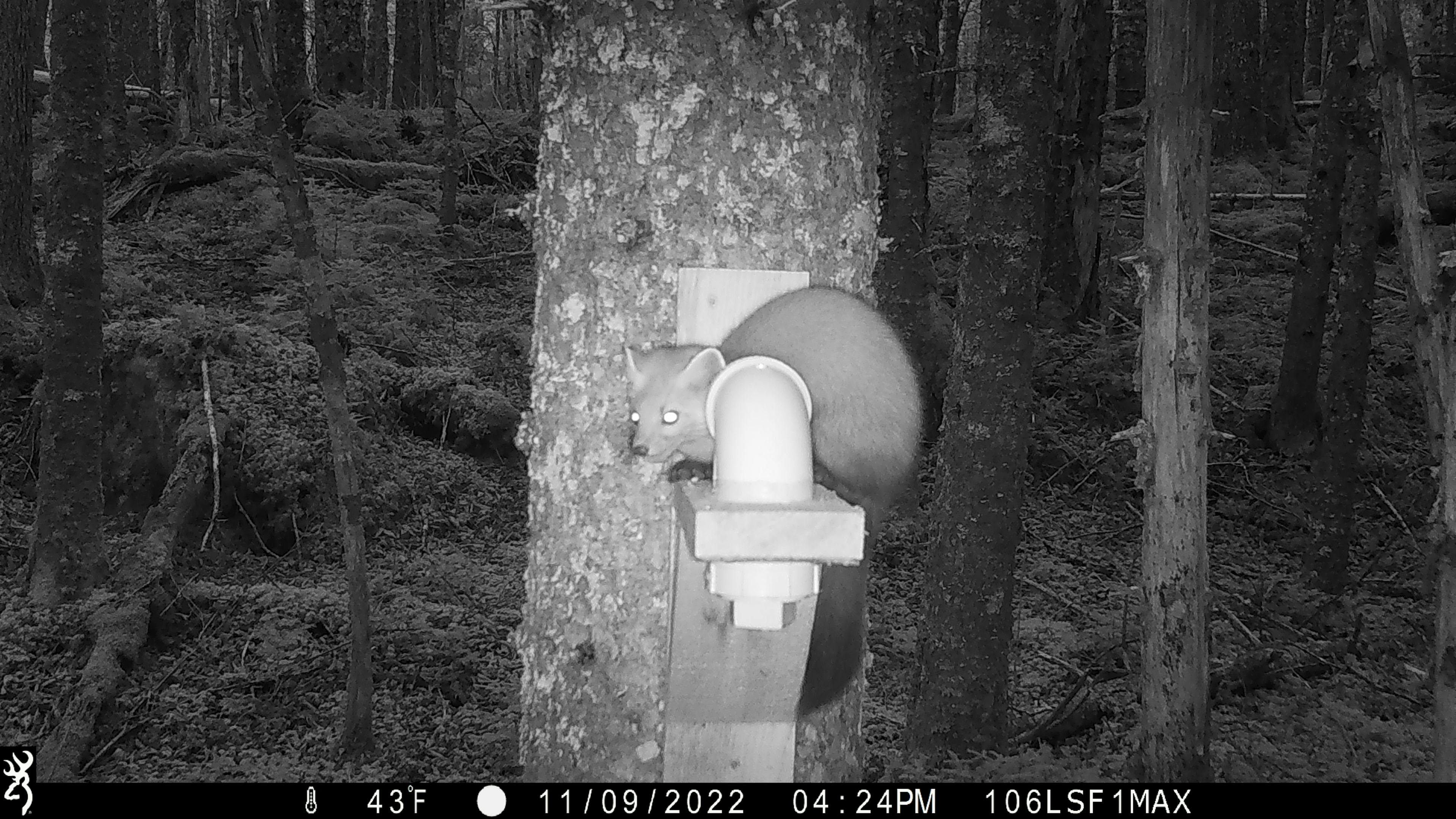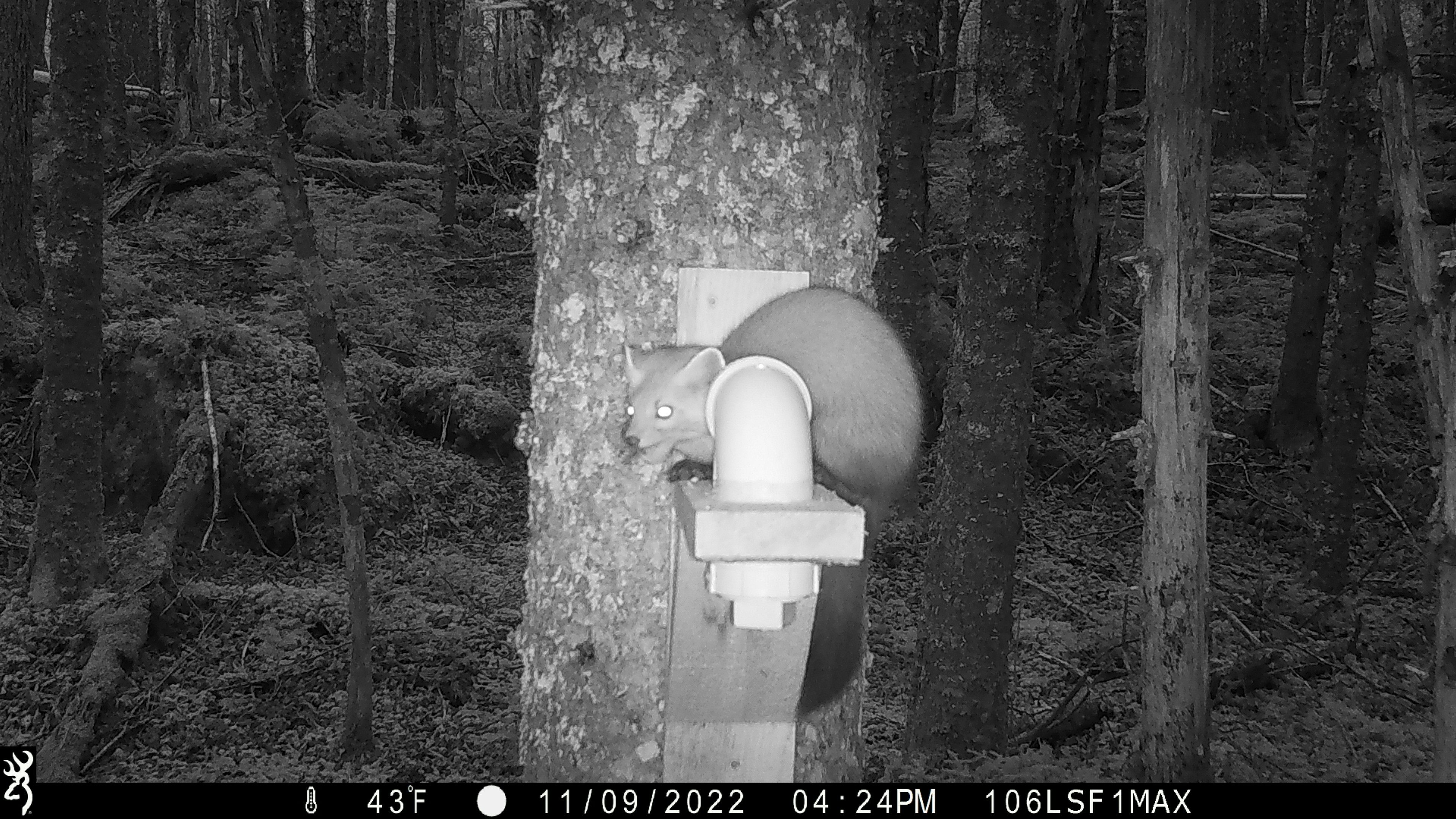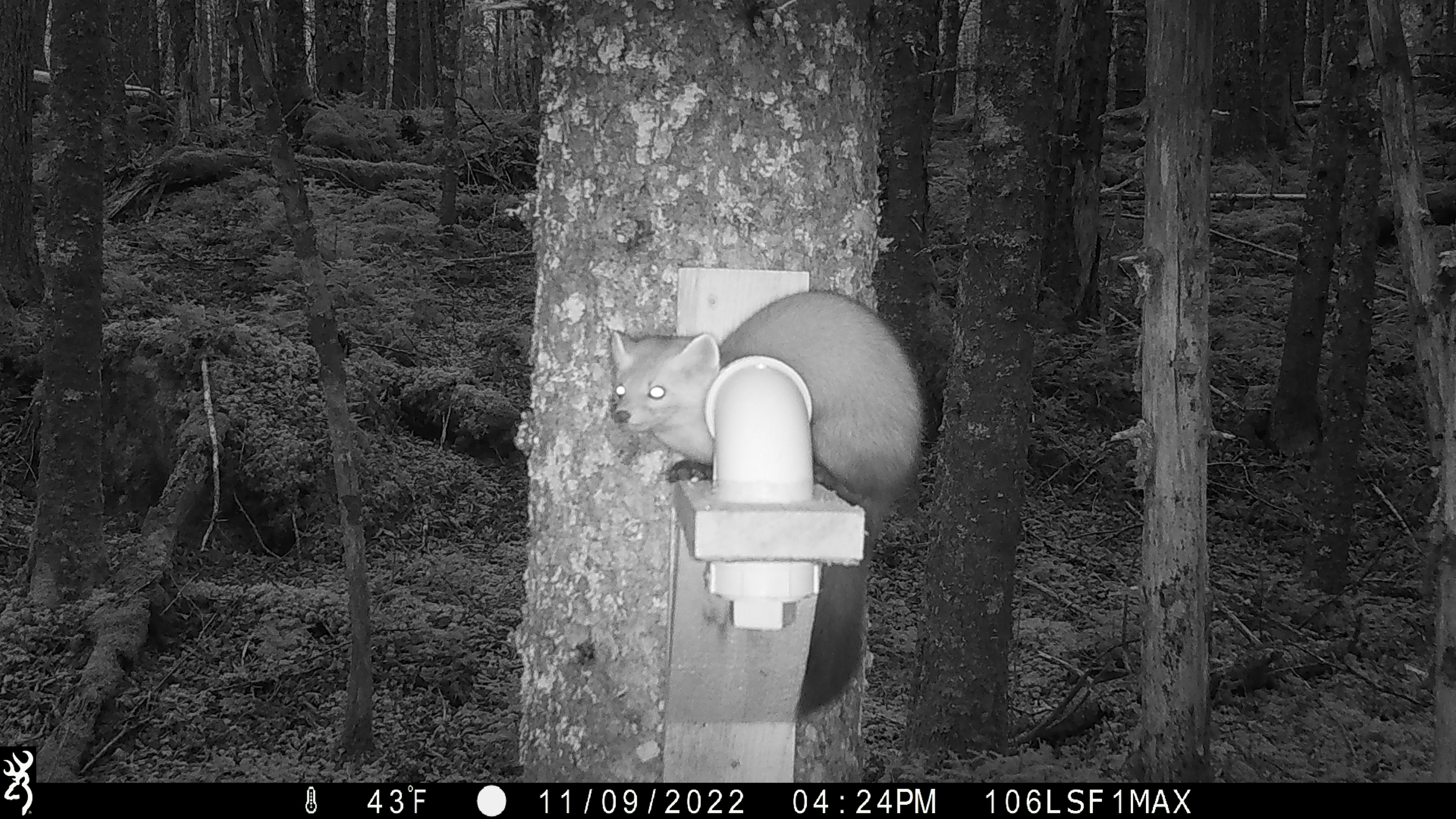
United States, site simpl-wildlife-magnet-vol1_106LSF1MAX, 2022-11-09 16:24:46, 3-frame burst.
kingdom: Animalia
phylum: Chordata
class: Mammalia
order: Carnivora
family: Mustelidae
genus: Martes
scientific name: Martes americana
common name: american marten